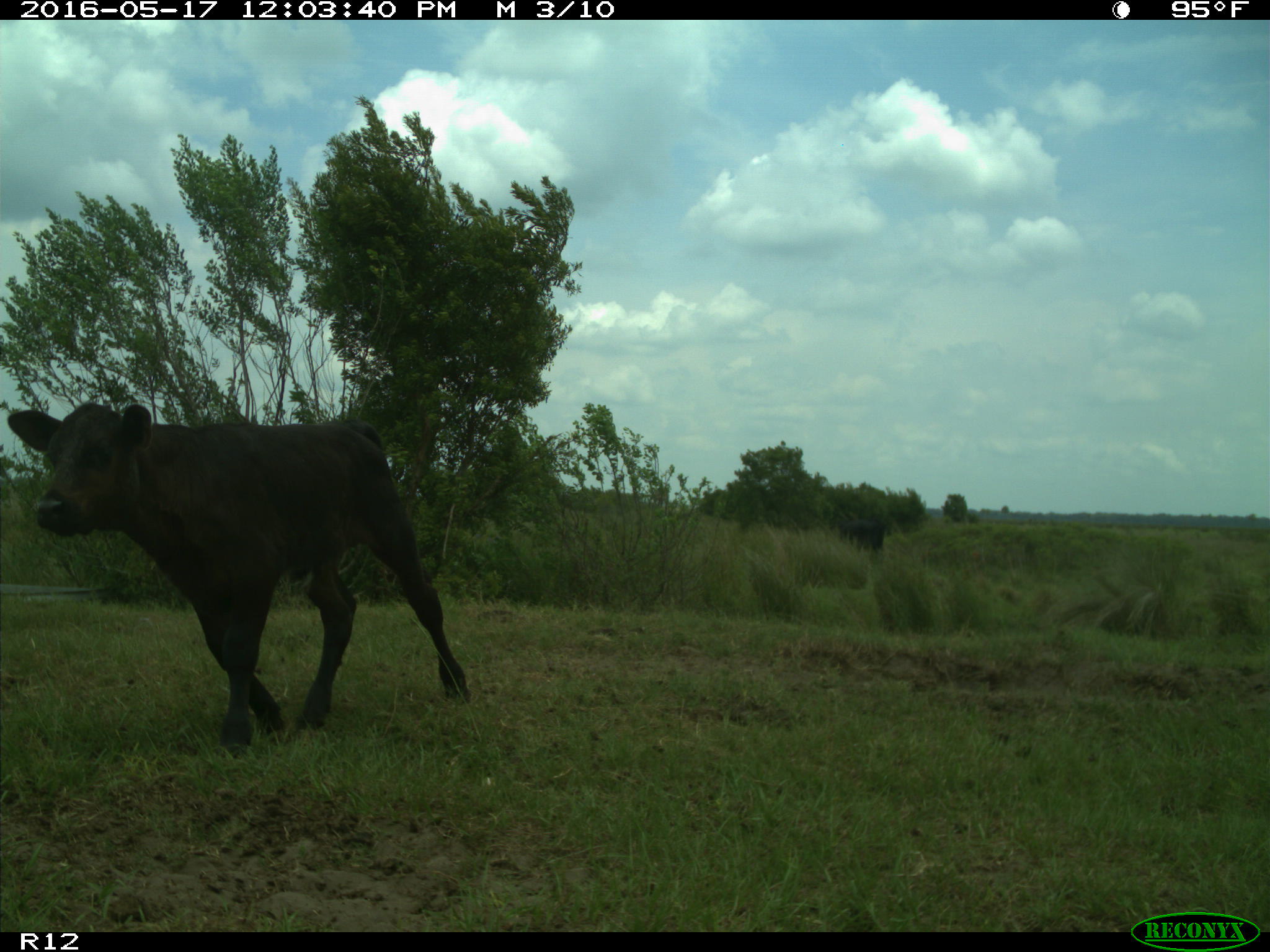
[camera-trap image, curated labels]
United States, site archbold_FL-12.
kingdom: Animalia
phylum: Chordata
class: Mammalia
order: Artiodactyla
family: Bovidae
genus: Bos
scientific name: Bos taurus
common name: domestic cow